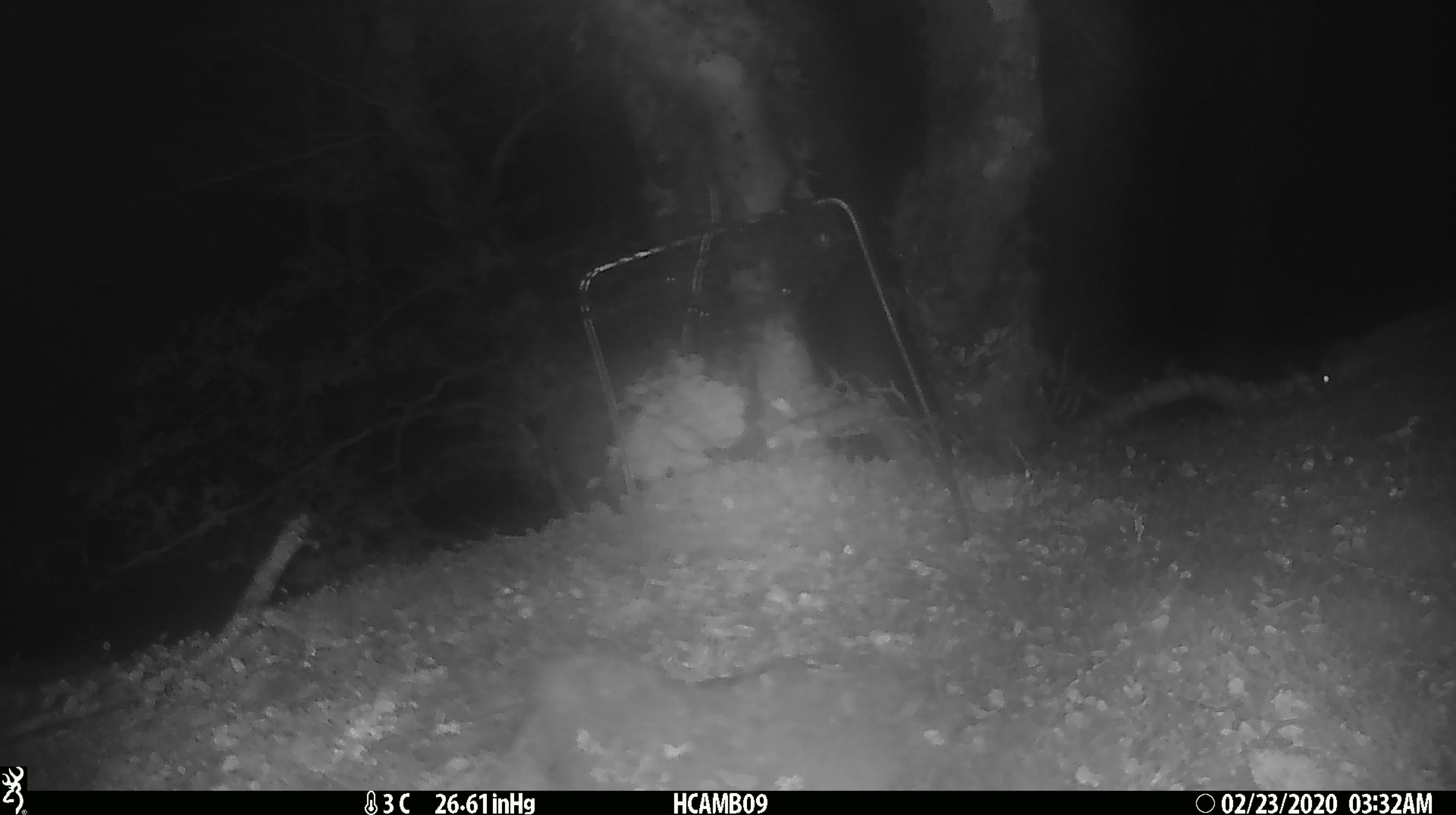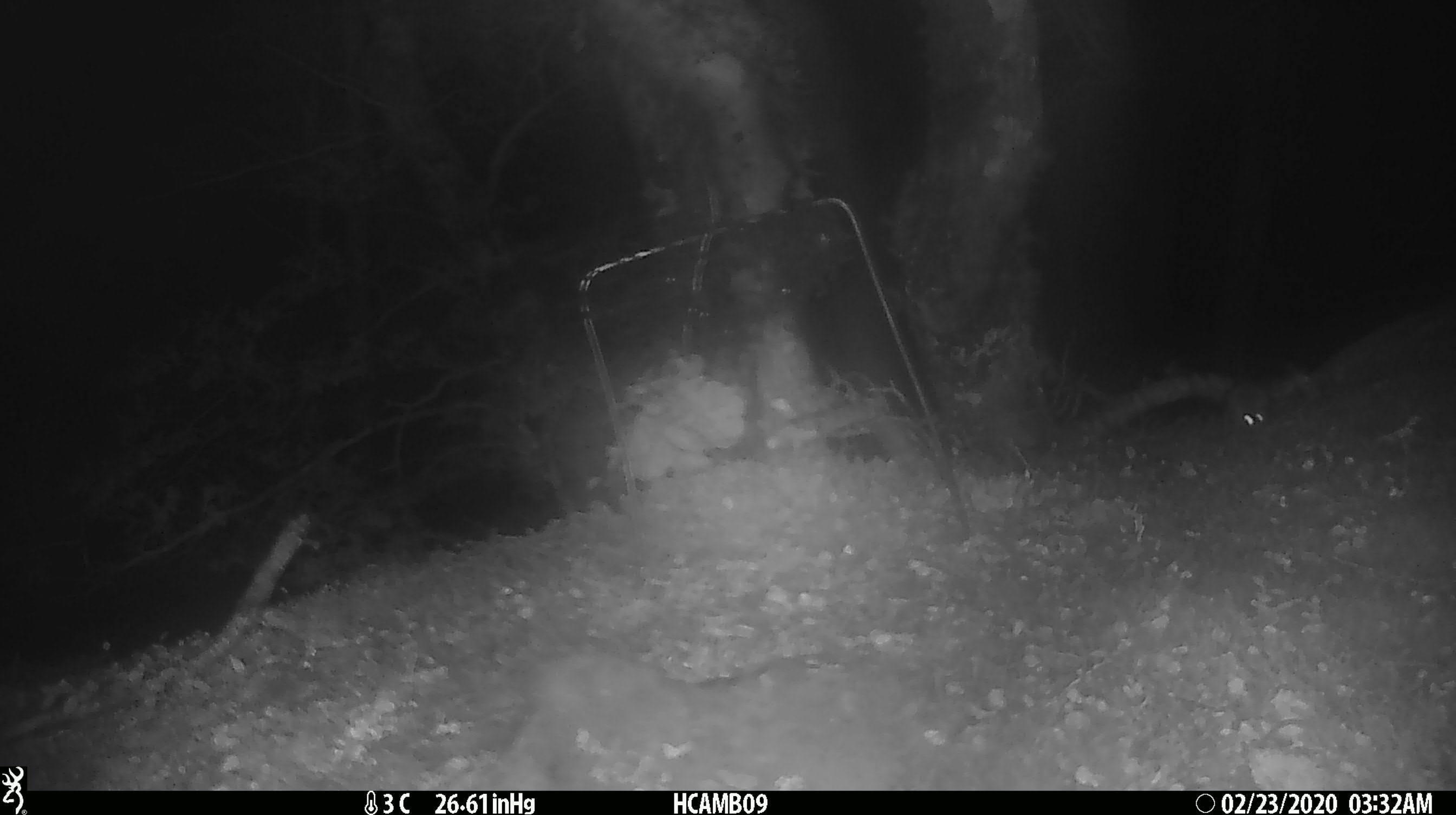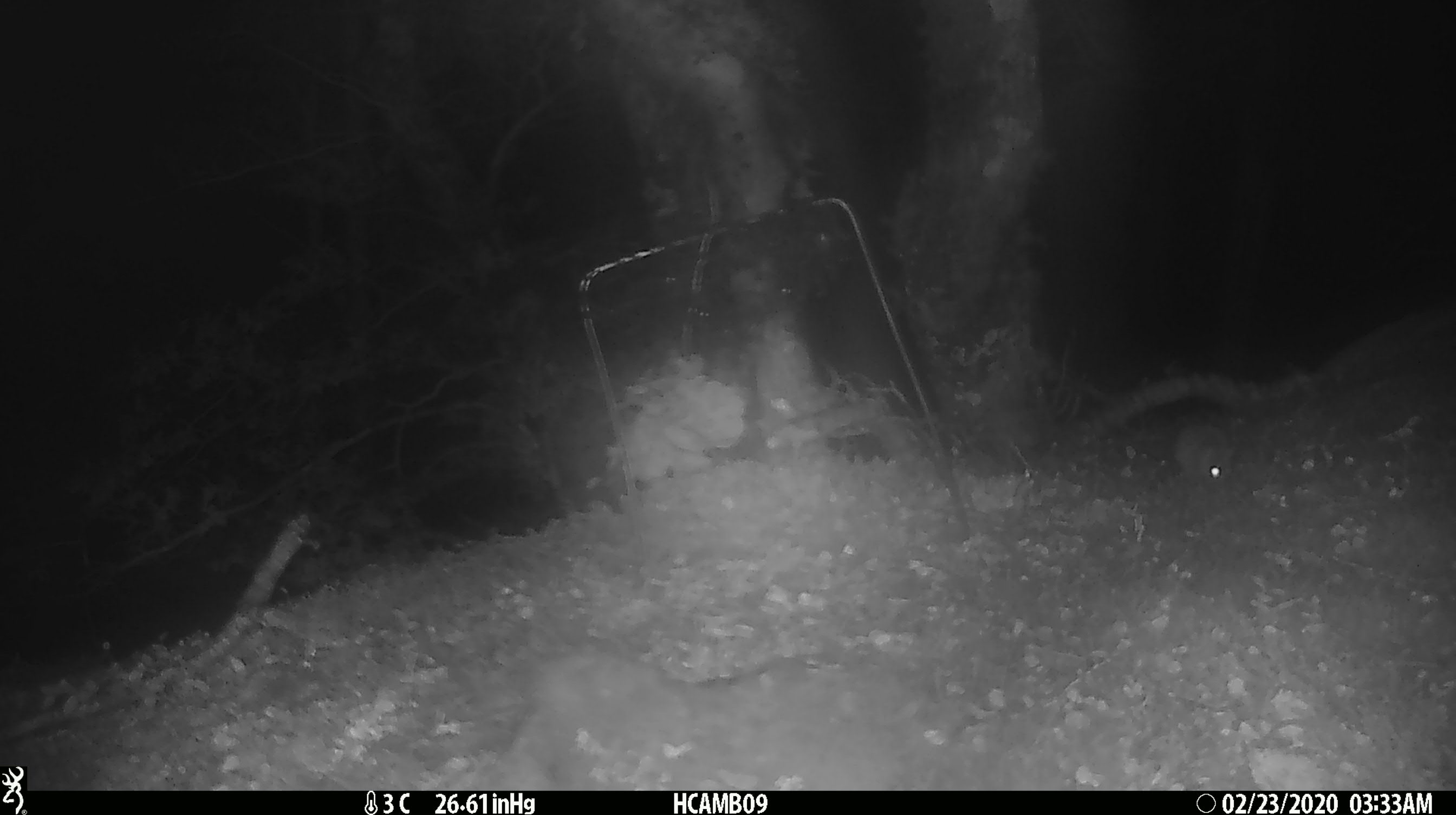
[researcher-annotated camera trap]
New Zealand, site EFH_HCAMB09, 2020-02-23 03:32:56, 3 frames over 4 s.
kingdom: Animalia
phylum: Chordata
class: Mammalia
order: Rodentia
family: Muridae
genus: Mus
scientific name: Mus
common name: mouse